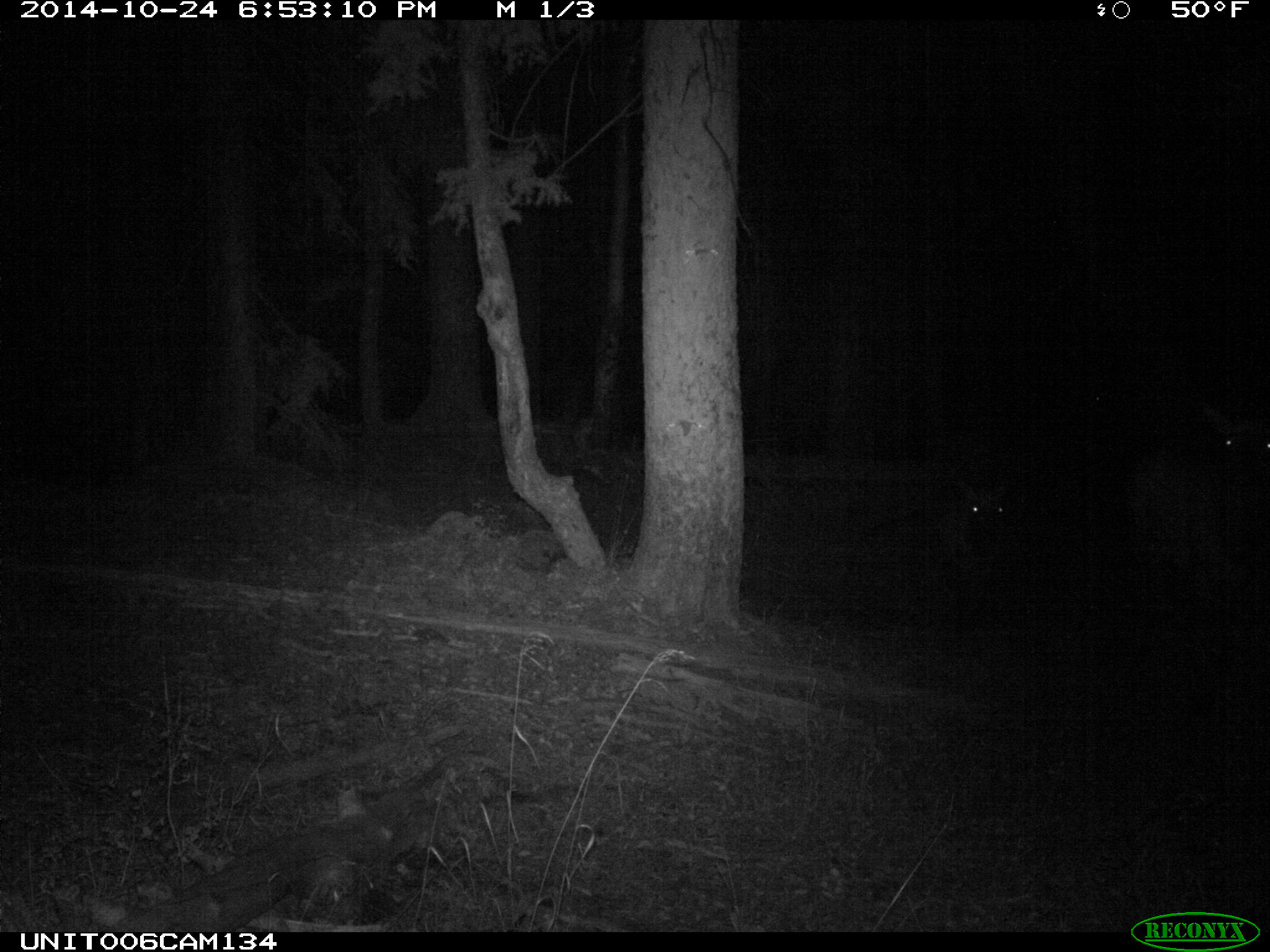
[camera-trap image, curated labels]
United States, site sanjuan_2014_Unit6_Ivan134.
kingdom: Animalia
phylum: Chordata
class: Mammalia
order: Artiodactyla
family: Cervidae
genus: Cervus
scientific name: Cervus elaphus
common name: red deer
Cervus elaphus (red deer).